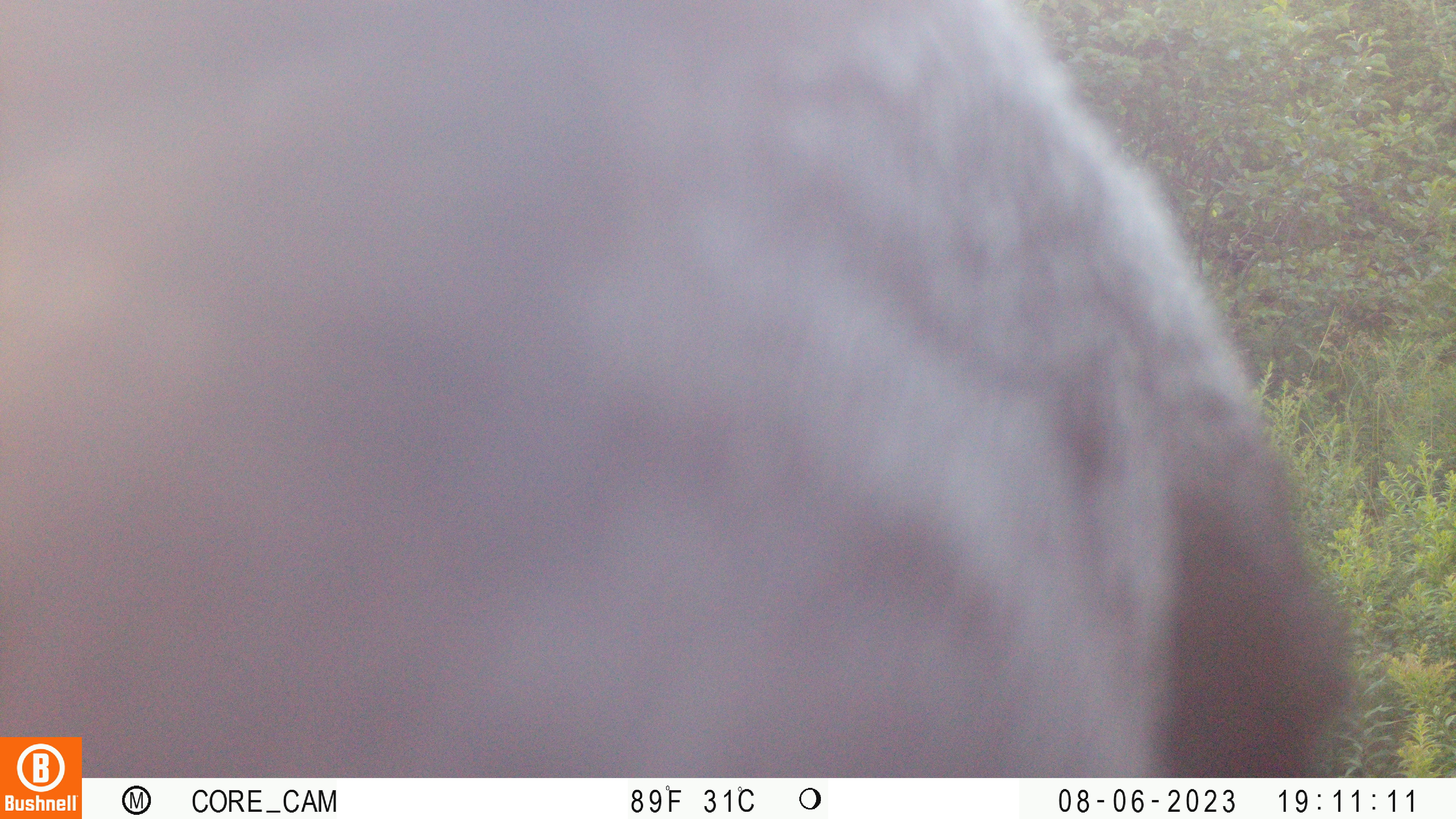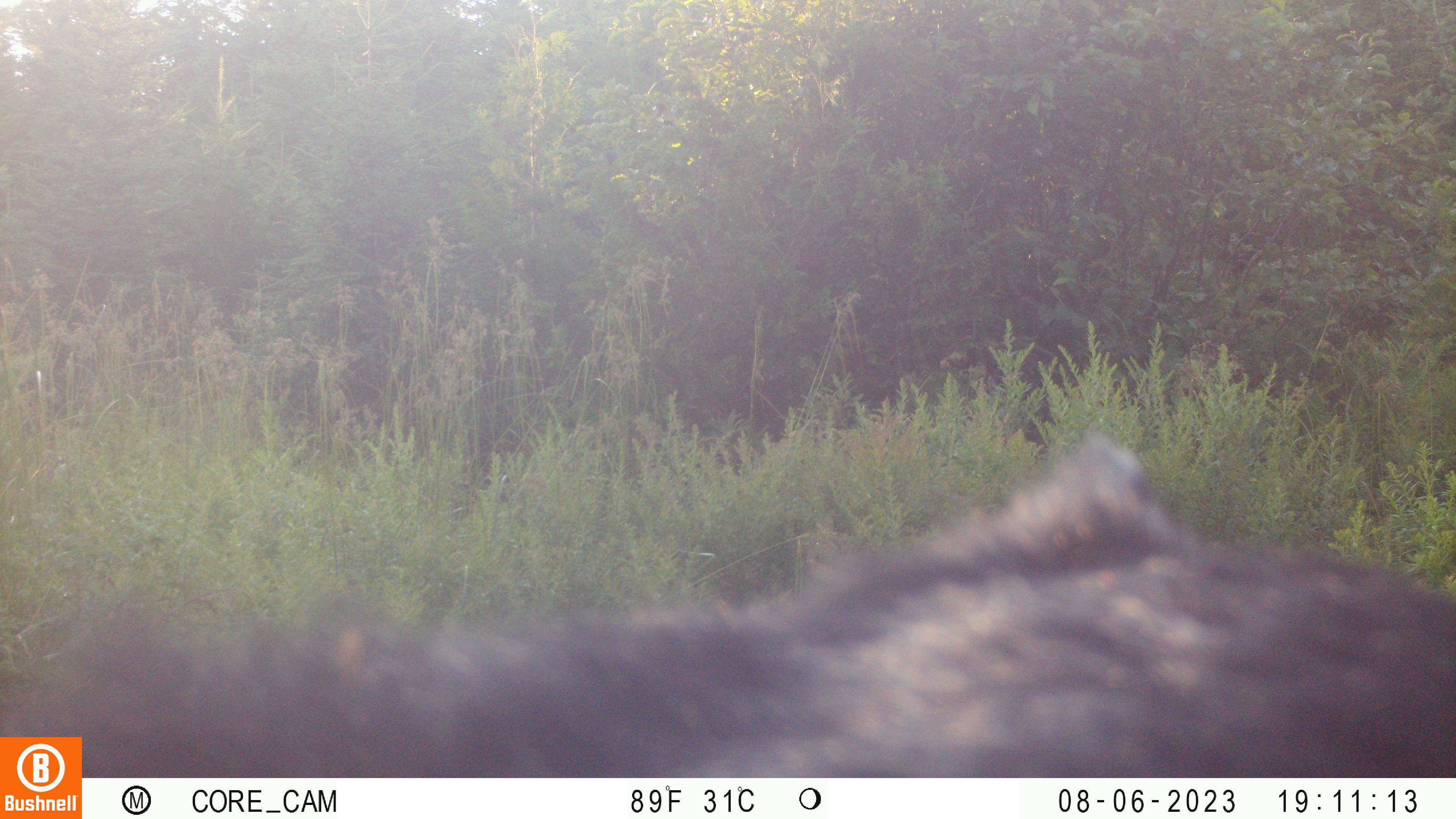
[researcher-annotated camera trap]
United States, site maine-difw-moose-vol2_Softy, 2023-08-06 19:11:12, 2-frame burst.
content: unidentified animal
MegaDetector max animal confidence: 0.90